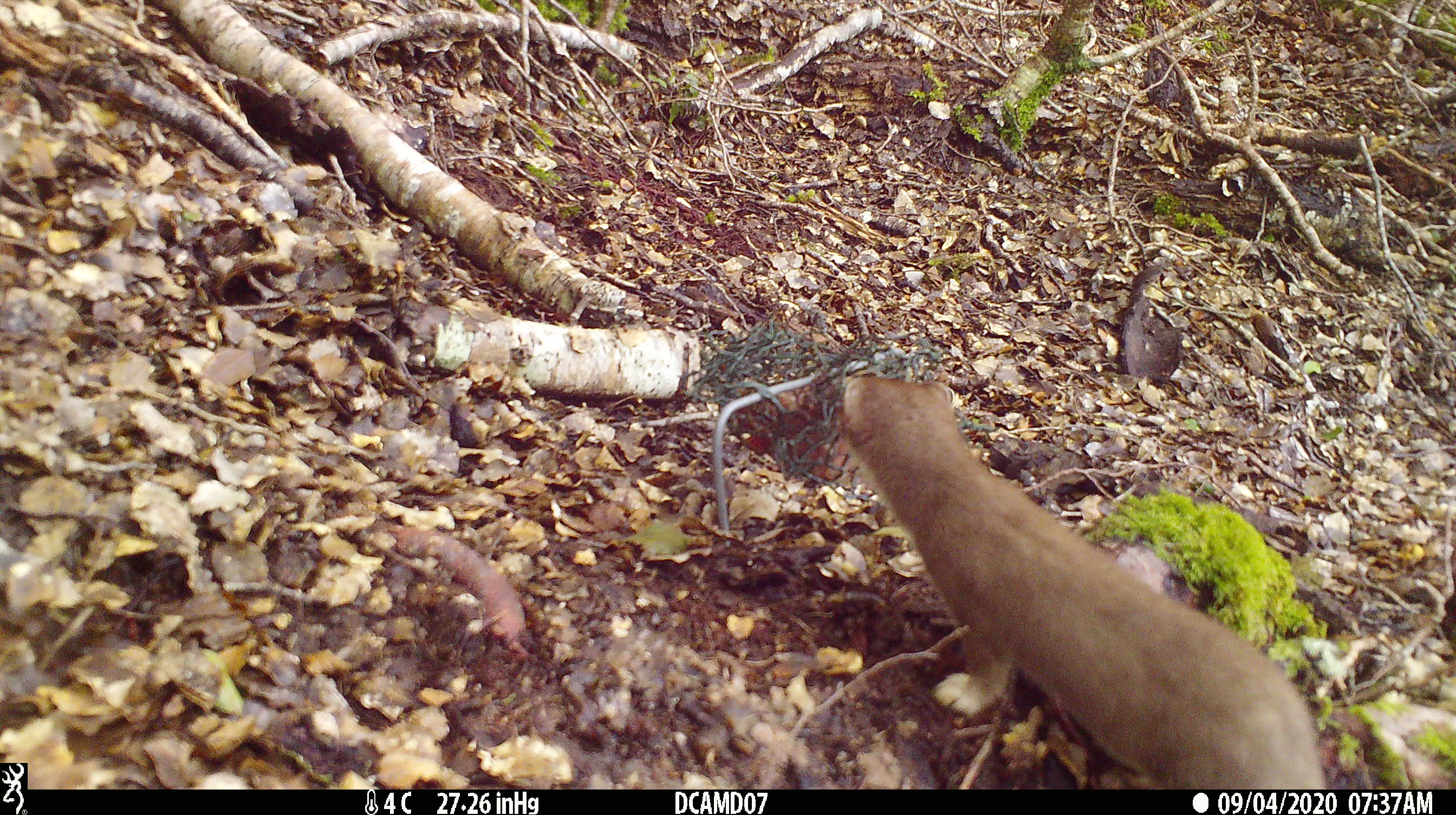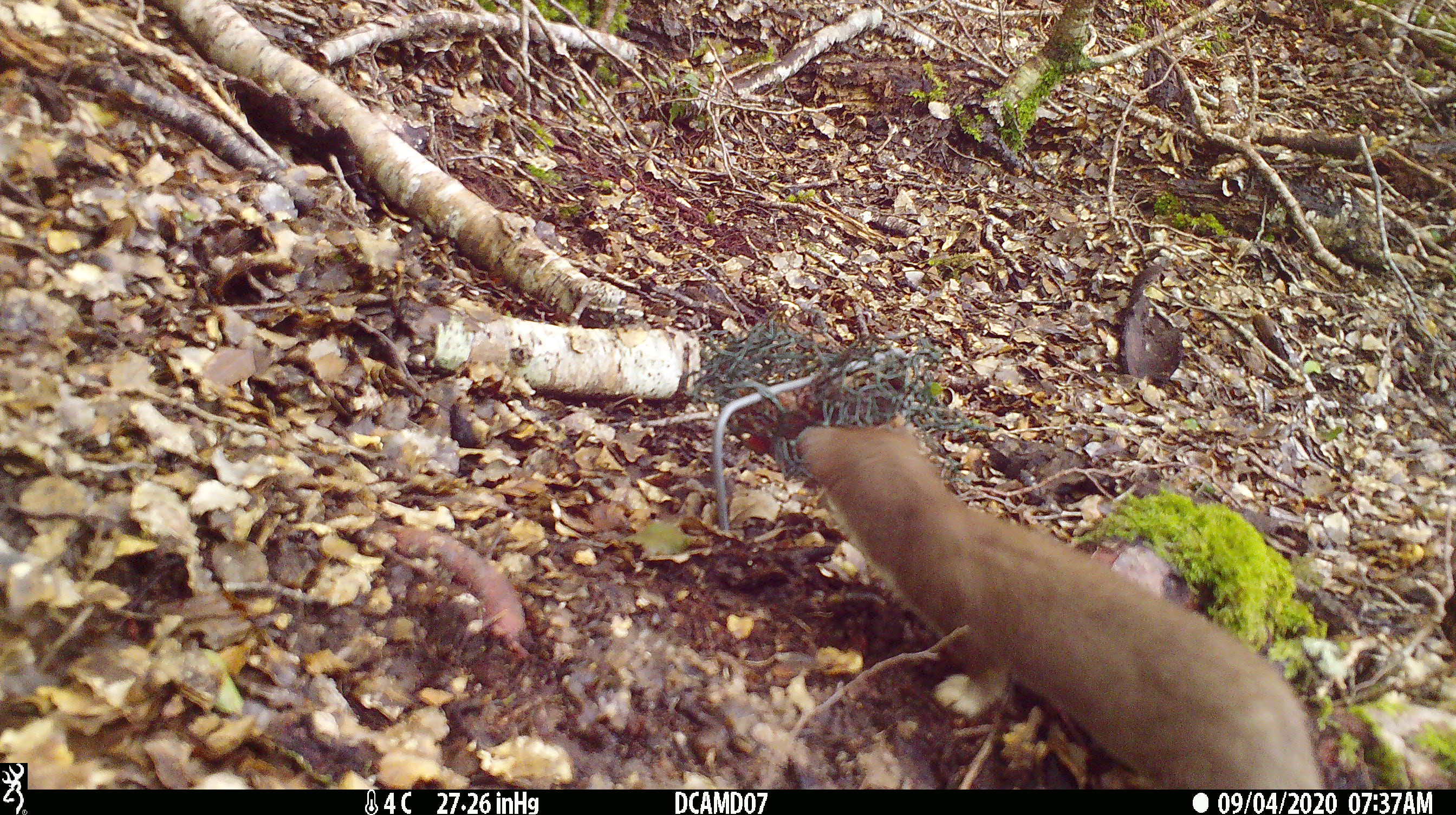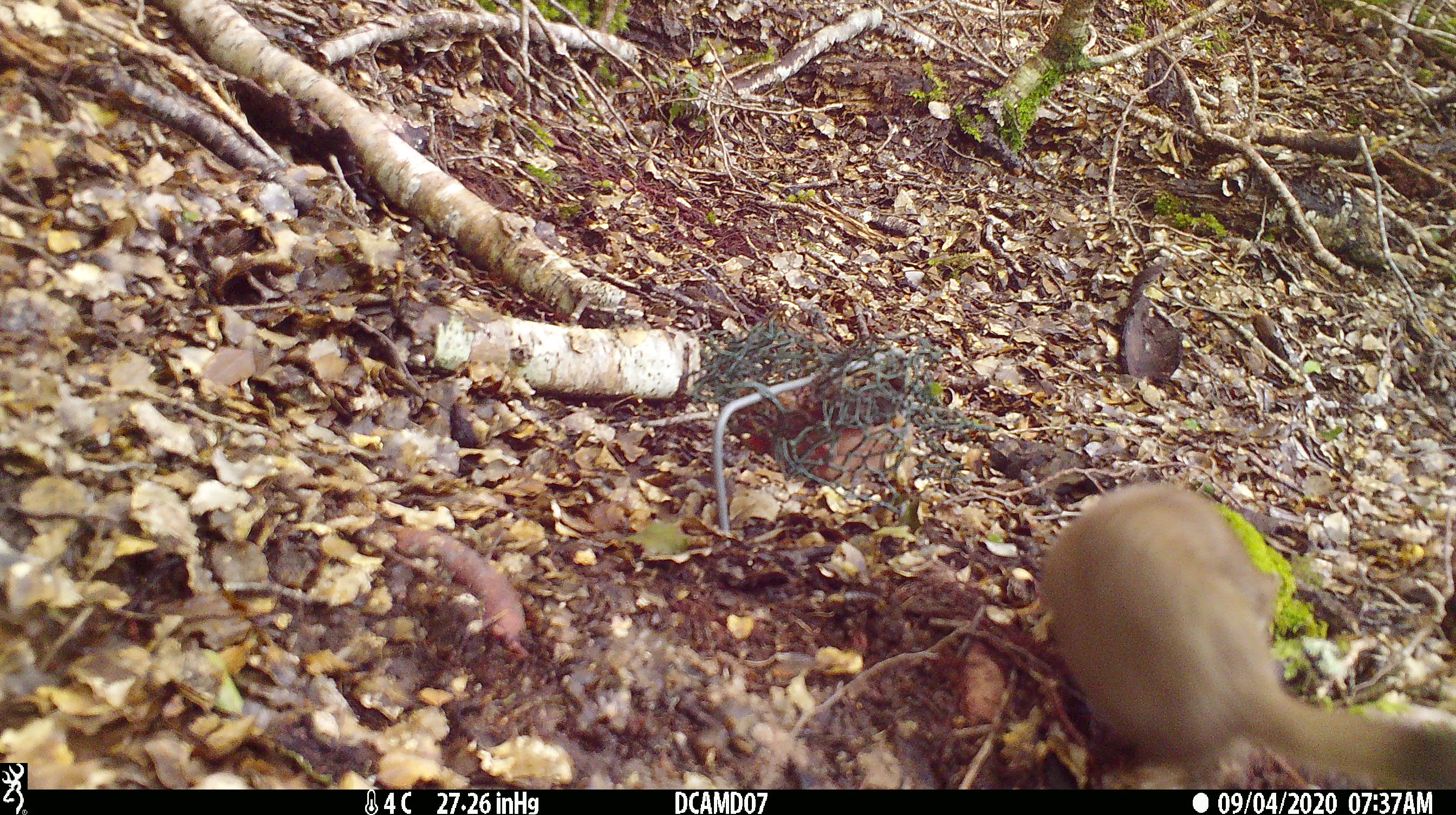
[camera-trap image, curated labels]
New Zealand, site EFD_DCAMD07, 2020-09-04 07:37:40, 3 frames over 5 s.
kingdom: Animalia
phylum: Chordata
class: Mammalia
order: Carnivora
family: Mustelidae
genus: Mustela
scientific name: Mustela erminea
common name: stoat